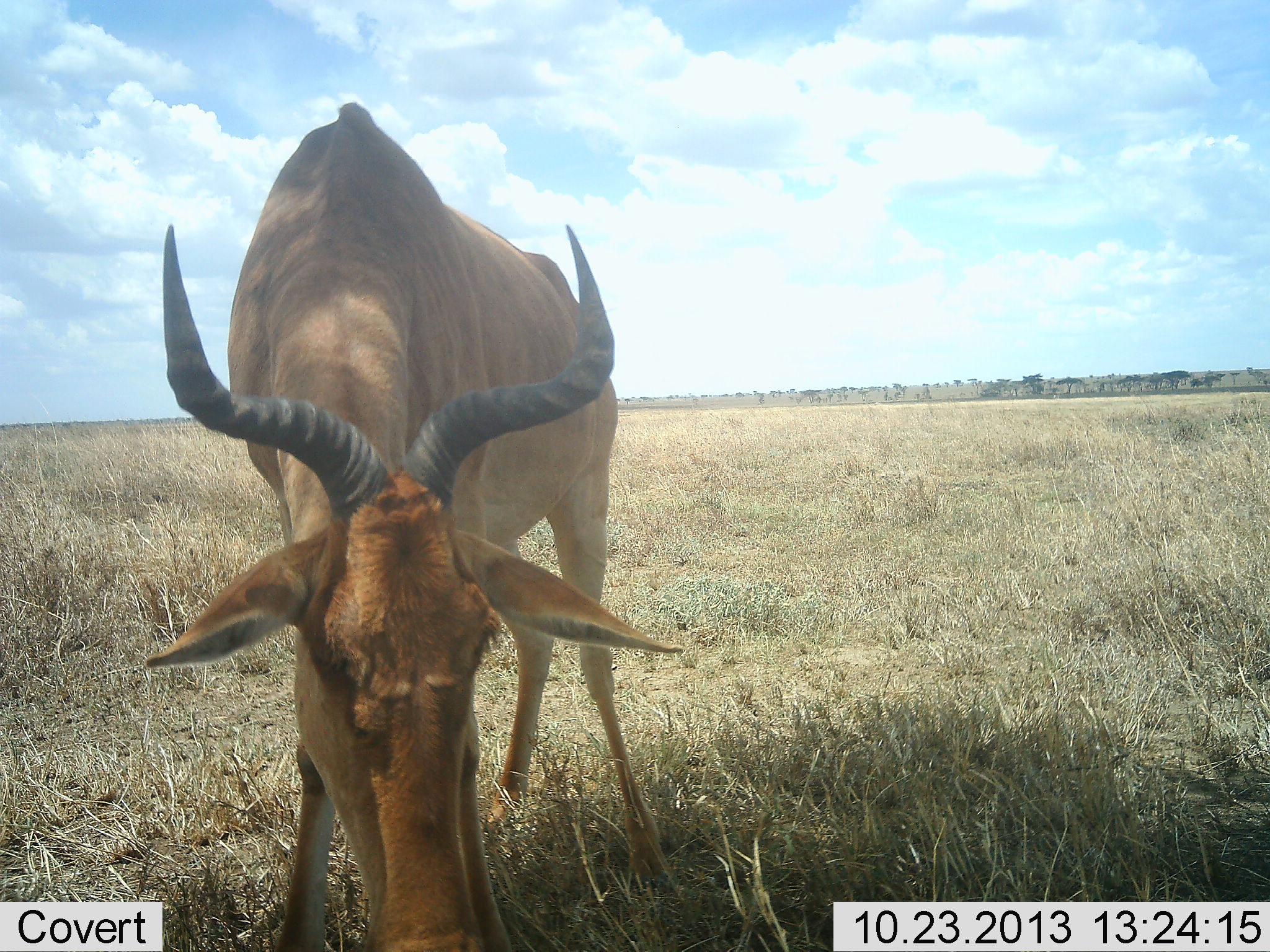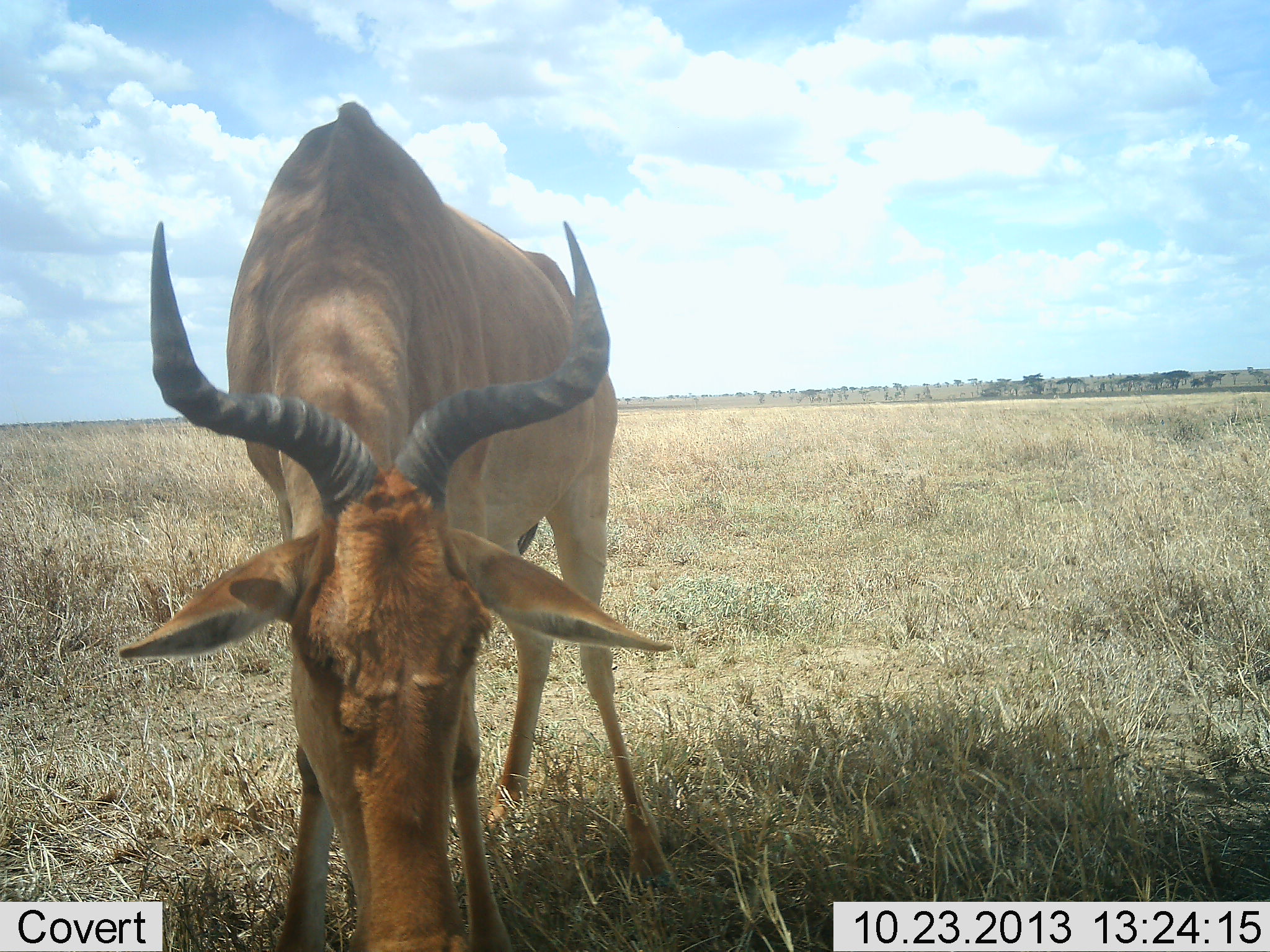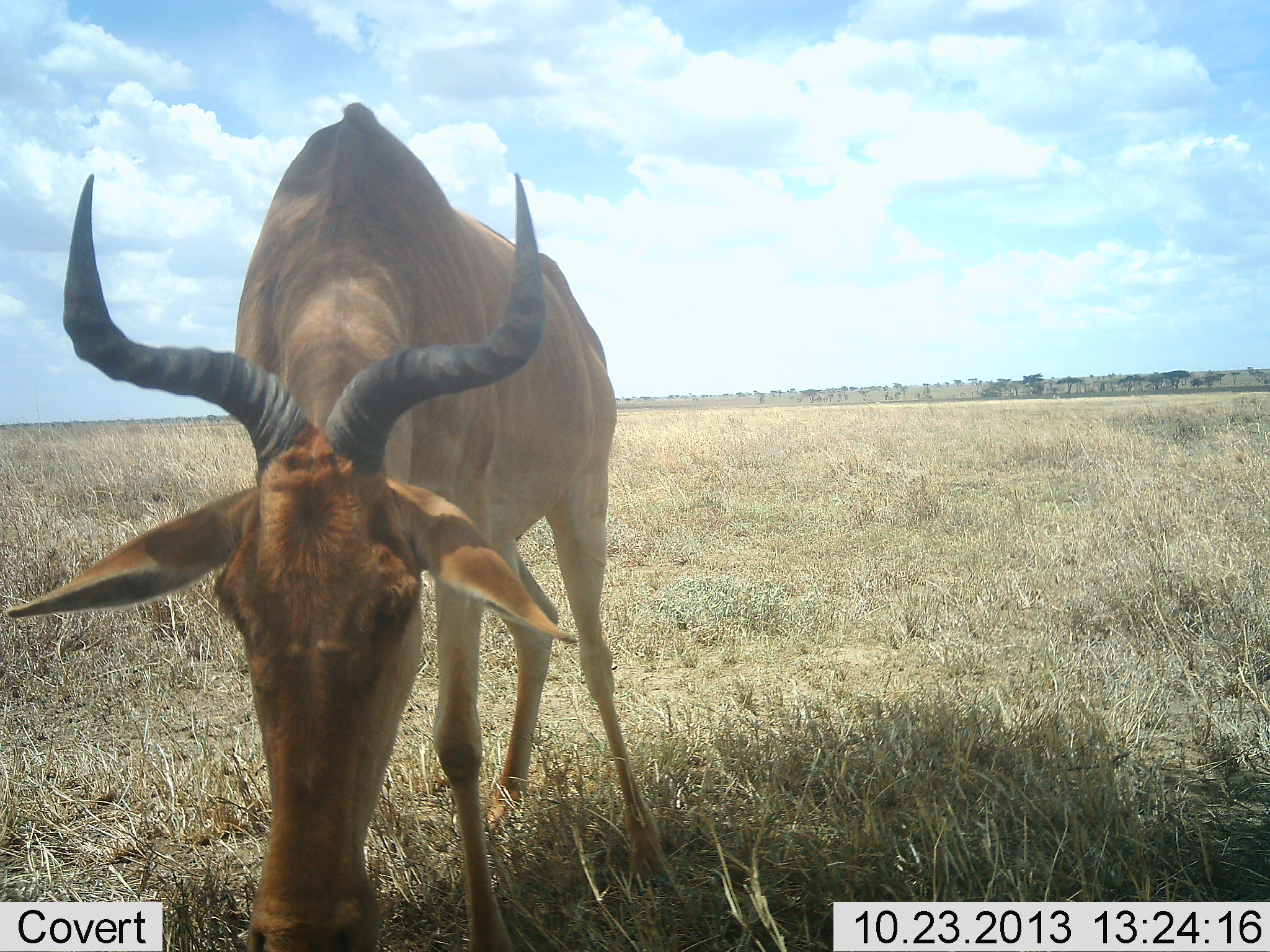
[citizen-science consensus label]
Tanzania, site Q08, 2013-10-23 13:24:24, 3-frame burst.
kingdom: Animalia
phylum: Chordata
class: Mammalia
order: Artiodactyla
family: Bovidae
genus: Alcelaphus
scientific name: Alcelaphus buselaphus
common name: hartebeest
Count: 1.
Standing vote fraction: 40%.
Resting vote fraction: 0%.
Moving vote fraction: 0%.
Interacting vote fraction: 0%.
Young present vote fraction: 0%.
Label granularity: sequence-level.